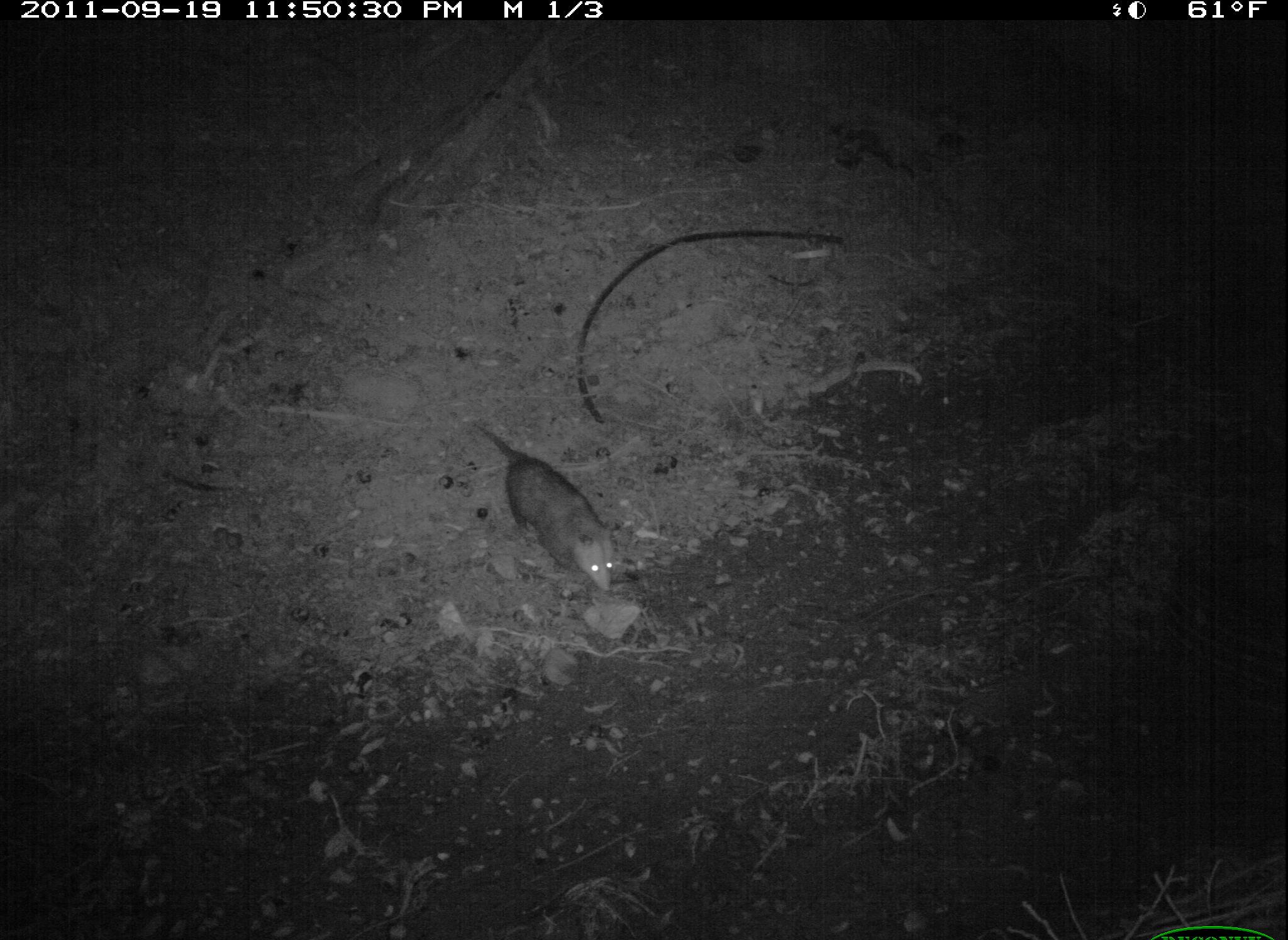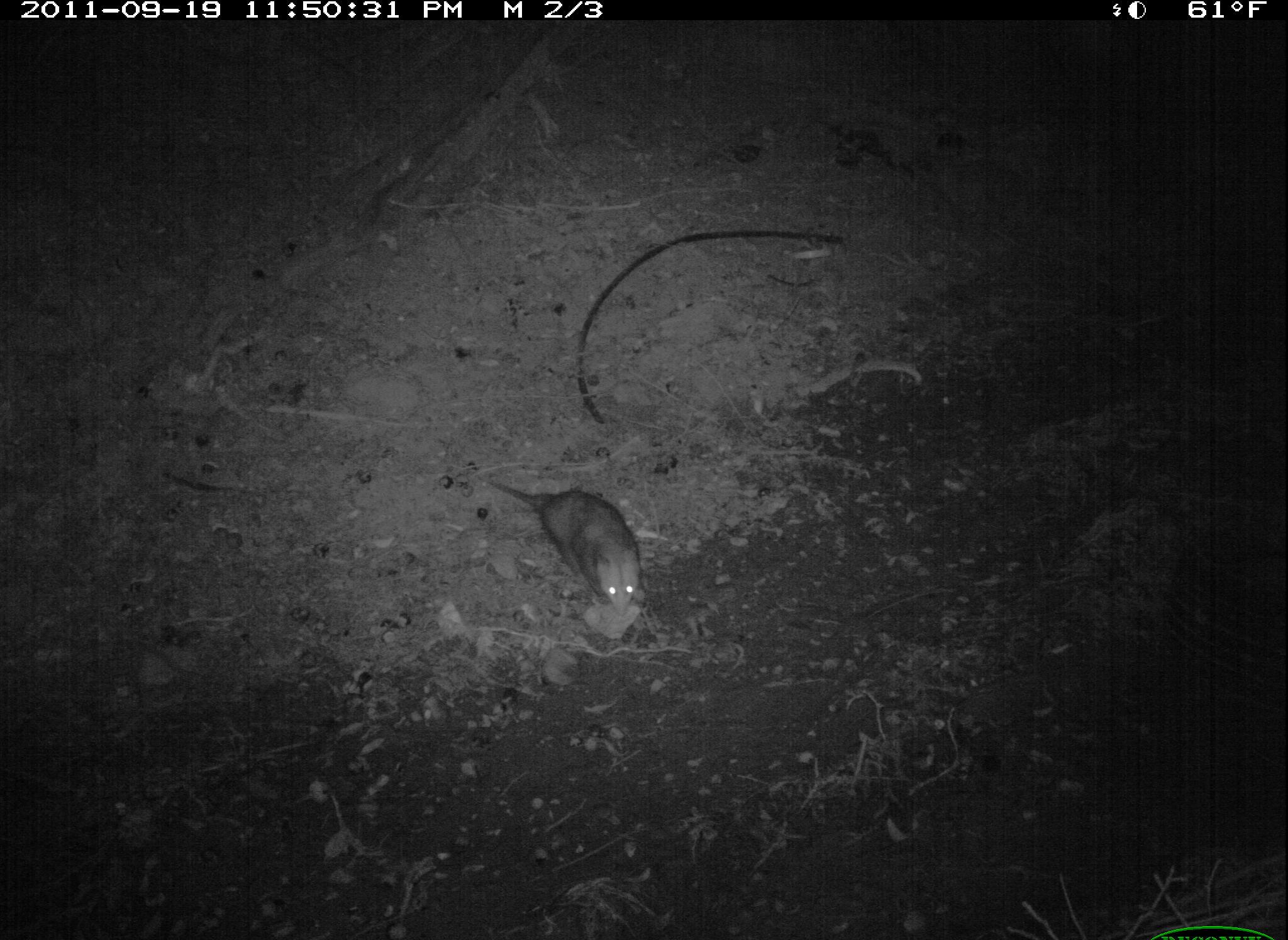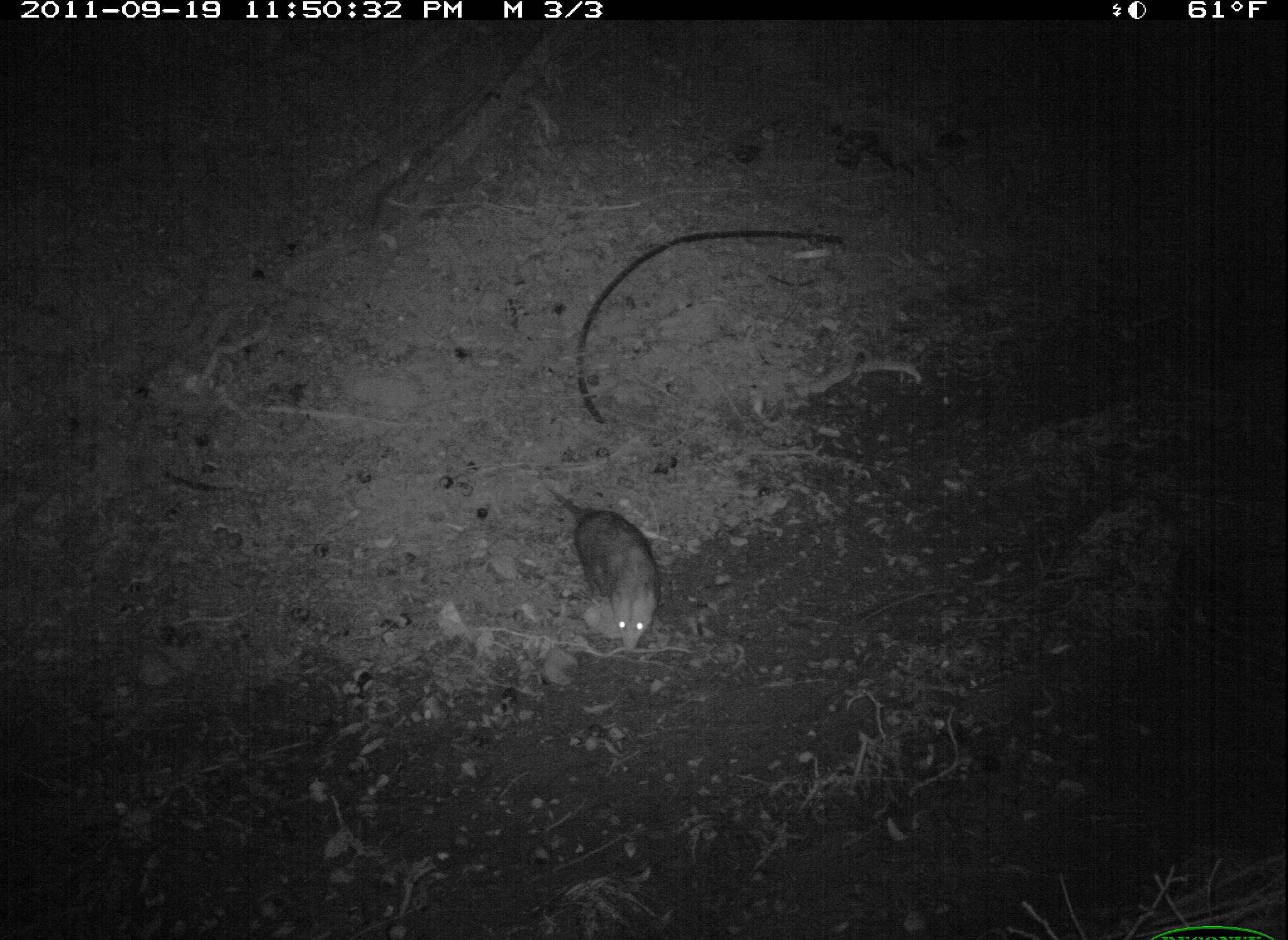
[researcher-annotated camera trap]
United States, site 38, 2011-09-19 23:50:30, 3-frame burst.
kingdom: Animalia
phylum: Chordata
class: Mammalia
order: Didelphimorphia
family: Didelphidae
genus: Didelphis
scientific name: Didelphis virginiana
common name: virginia opossum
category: opossum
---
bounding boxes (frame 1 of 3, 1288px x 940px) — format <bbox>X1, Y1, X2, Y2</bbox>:
opossum: <bbox>441, 399, 644, 623</bbox>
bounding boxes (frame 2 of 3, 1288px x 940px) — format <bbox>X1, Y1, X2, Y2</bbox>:
opossum: <bbox>481, 467, 658, 620</bbox>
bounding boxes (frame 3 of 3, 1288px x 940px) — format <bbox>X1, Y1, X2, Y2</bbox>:
opossum: <bbox>535, 469, 671, 660</bbox>